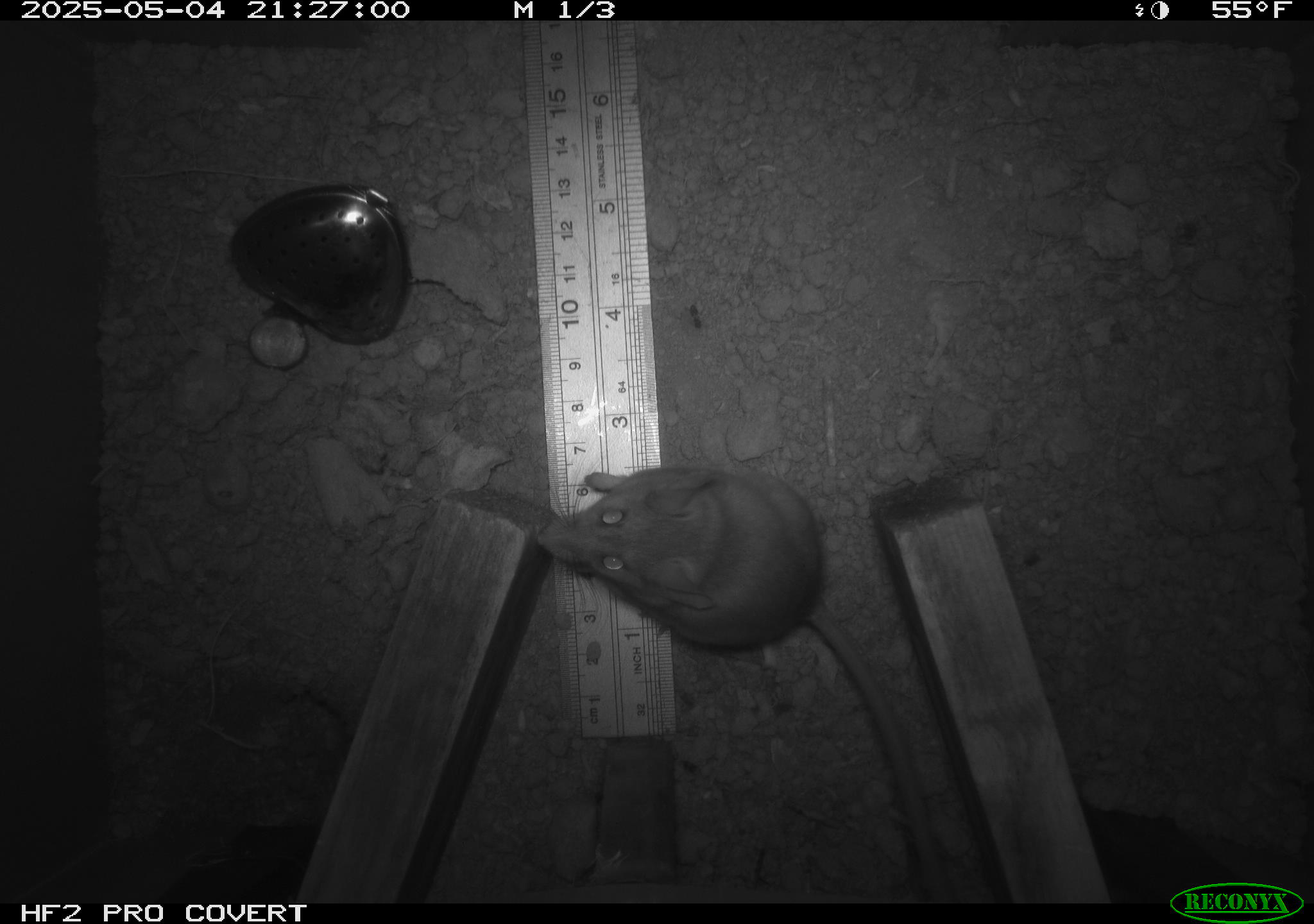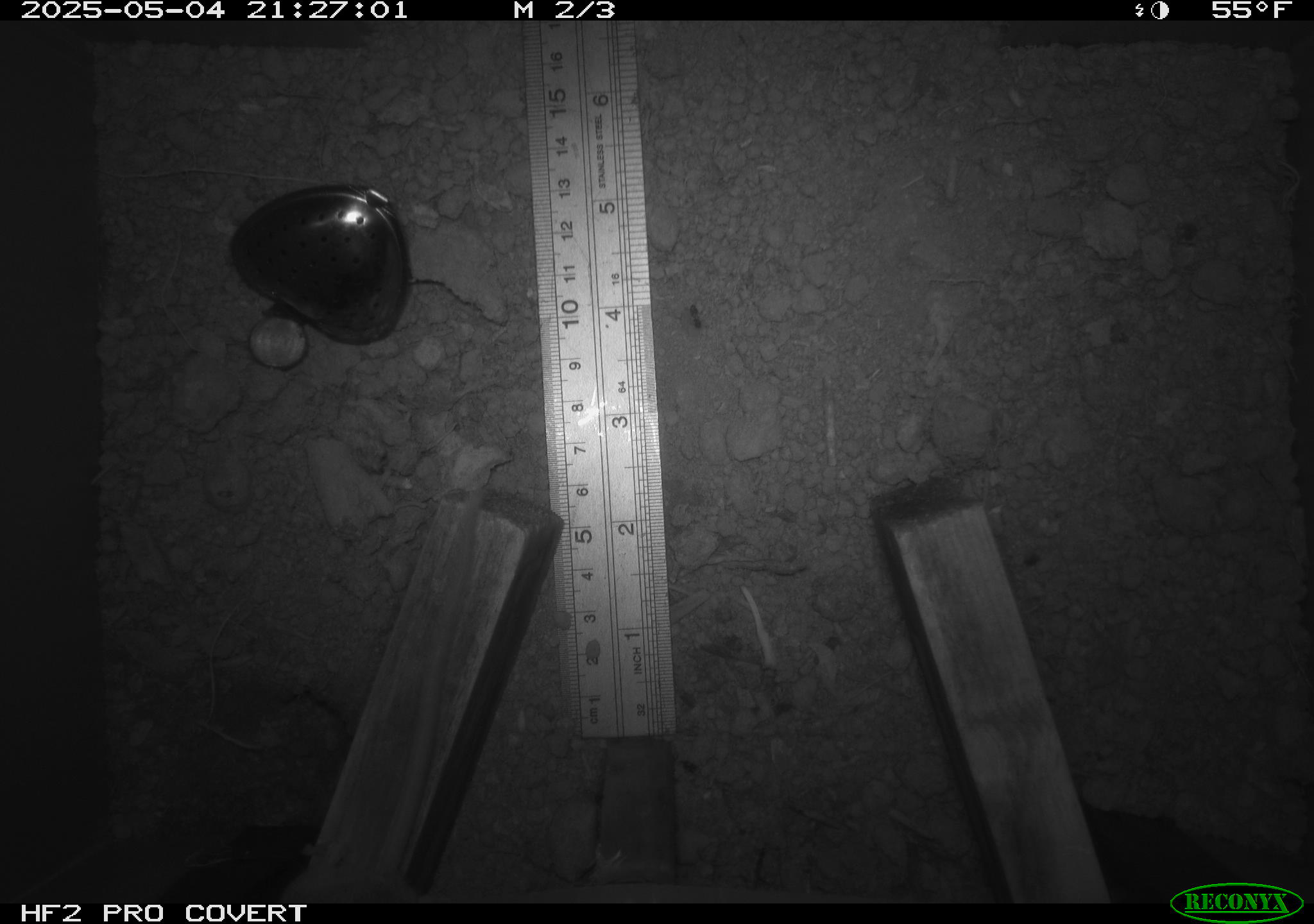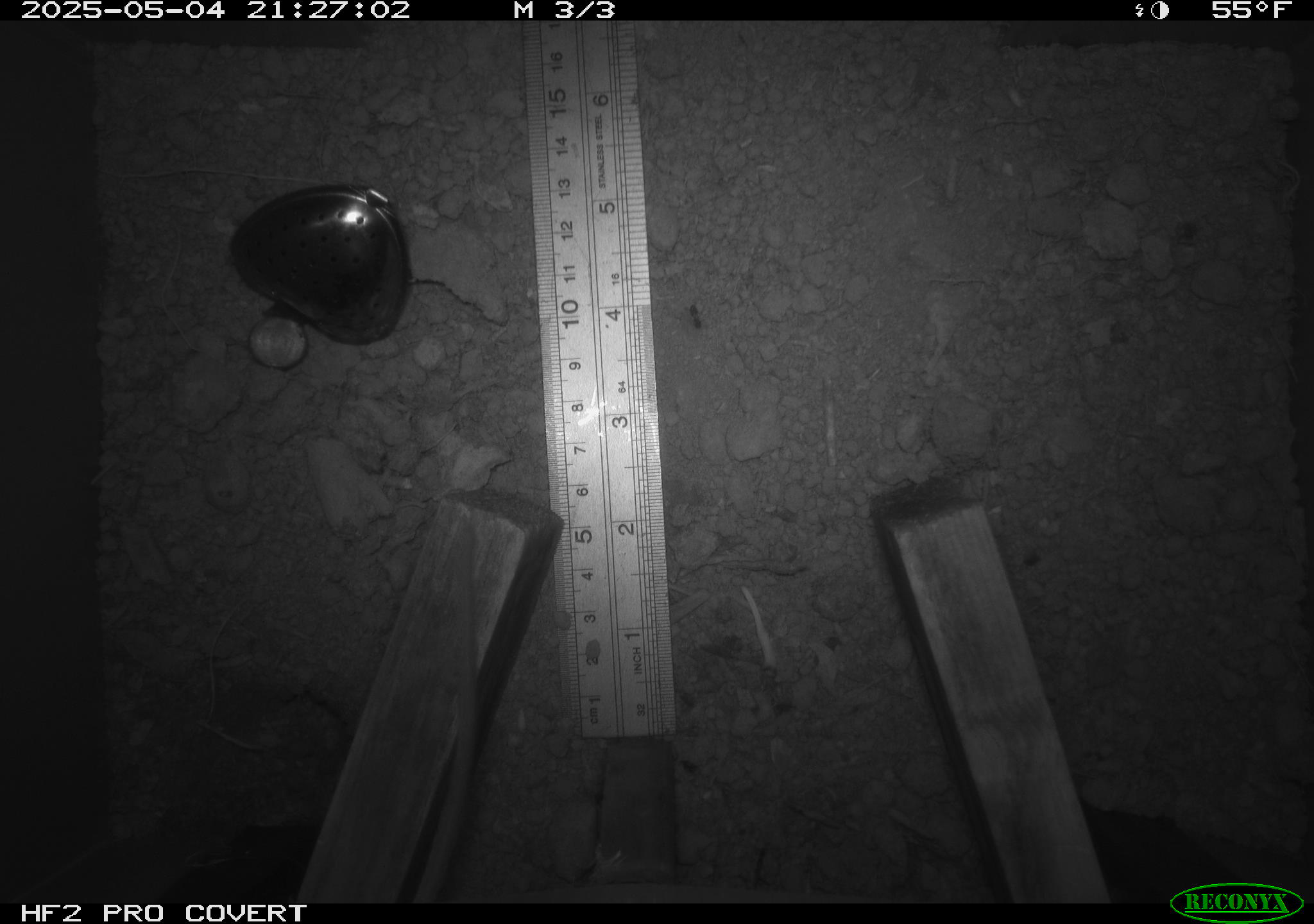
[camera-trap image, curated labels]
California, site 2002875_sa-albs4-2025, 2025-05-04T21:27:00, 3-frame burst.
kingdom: Animalia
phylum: Chordata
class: Mammalia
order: Rodentia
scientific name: Rodentia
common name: mouse species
Mouse species (Rodentia).